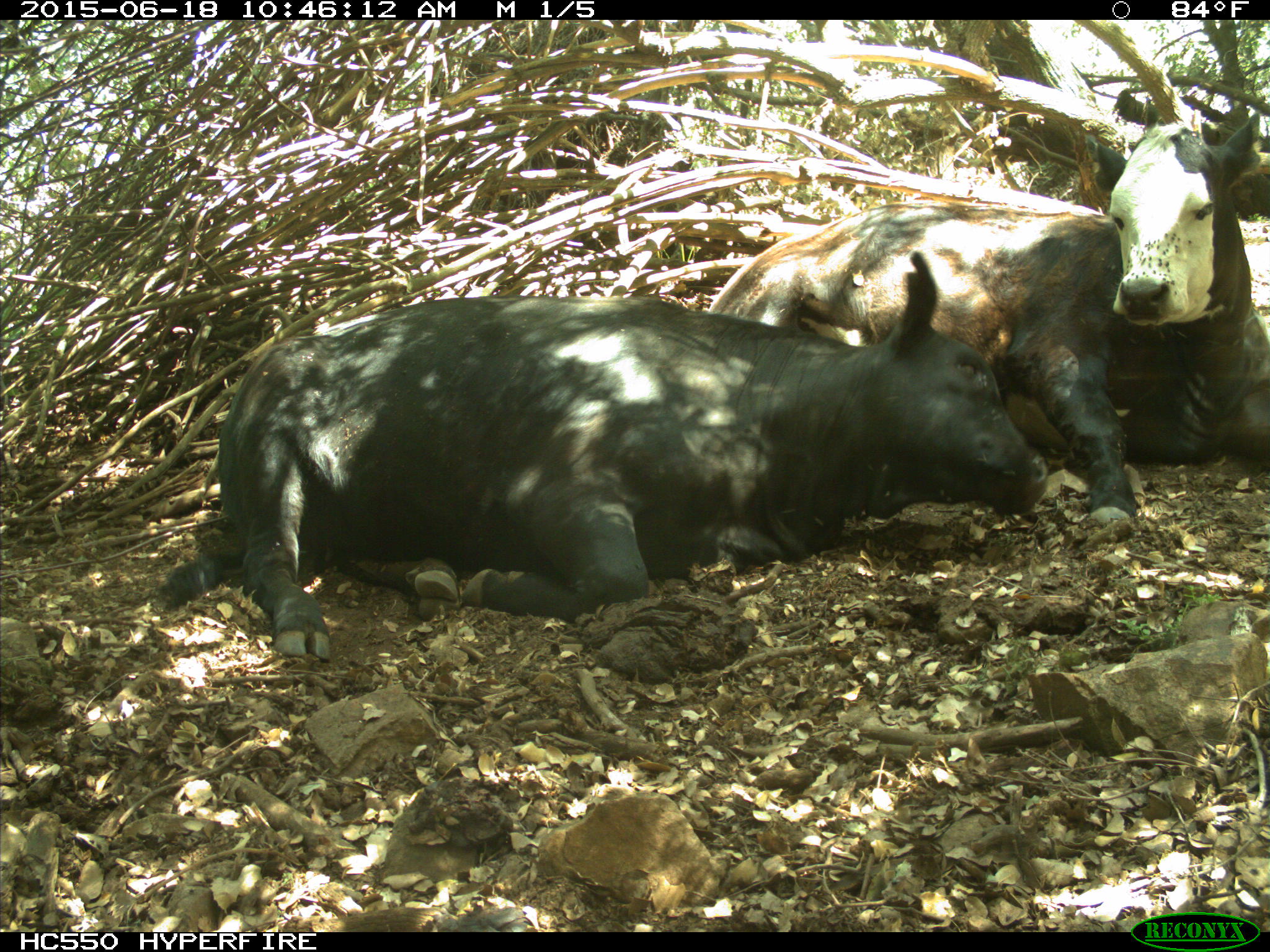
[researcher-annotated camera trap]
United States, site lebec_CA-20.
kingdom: Animalia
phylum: Chordata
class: Mammalia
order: Artiodactyla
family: Bovidae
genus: Bos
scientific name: Bos taurus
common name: domestic cow